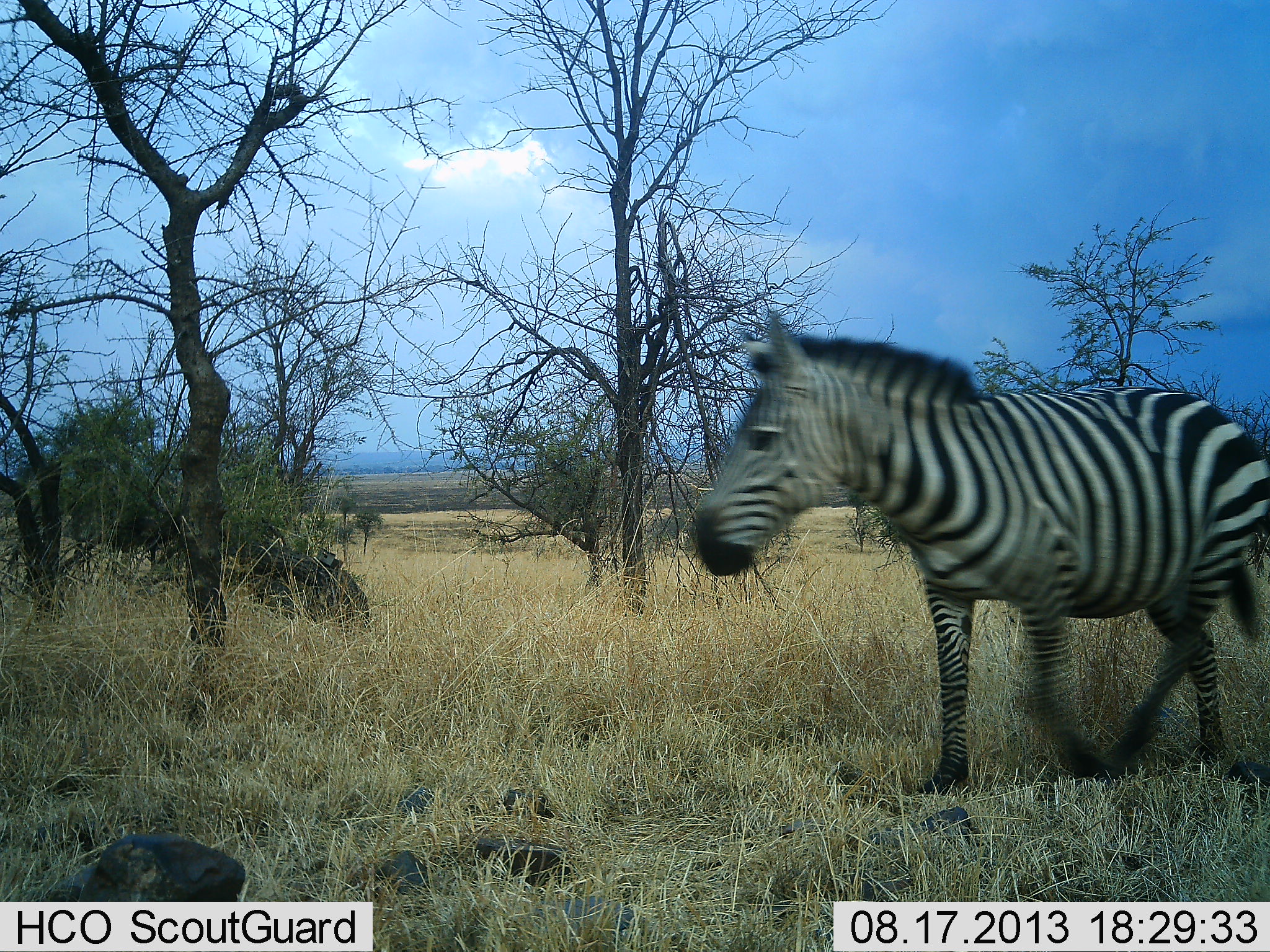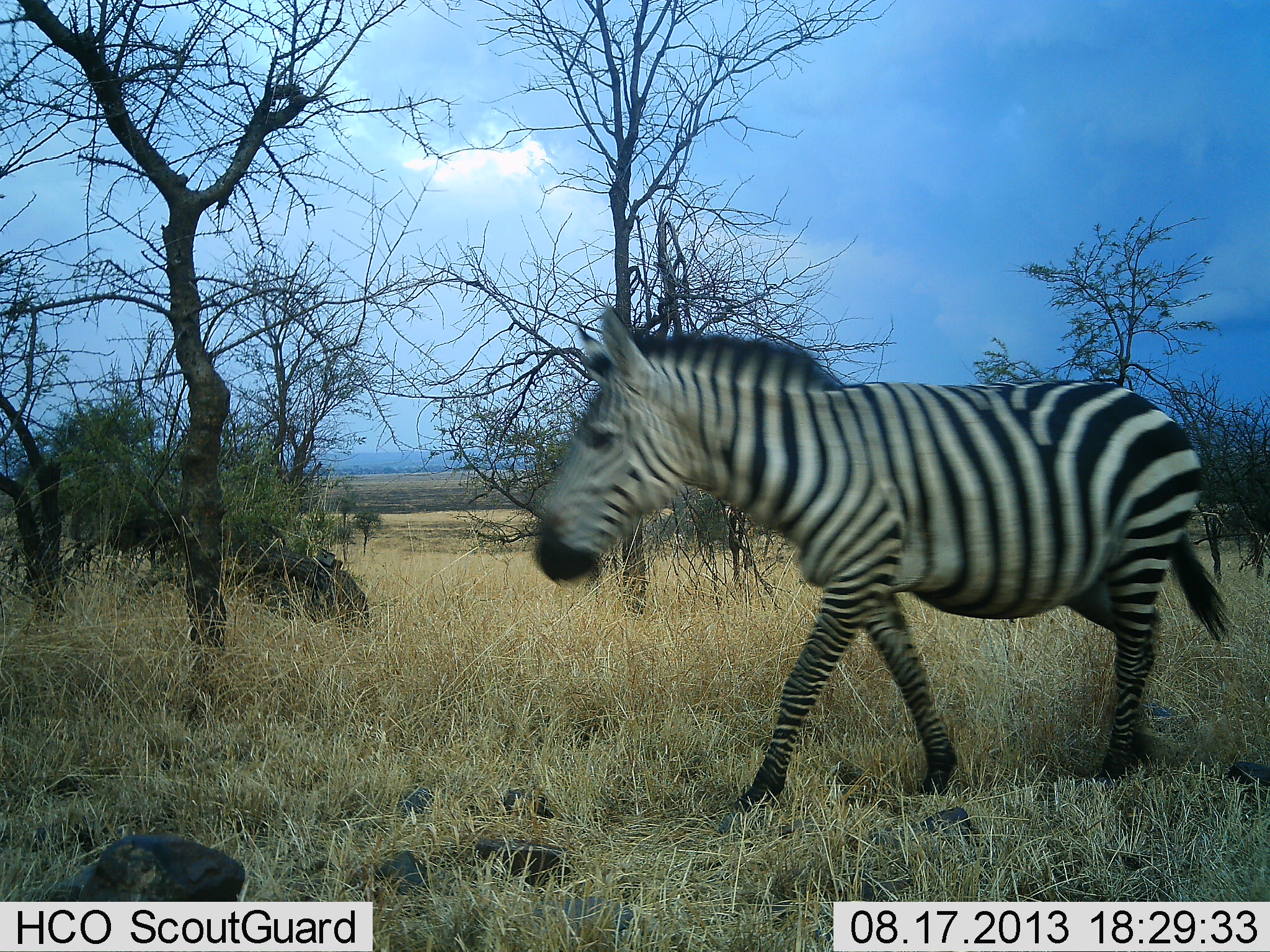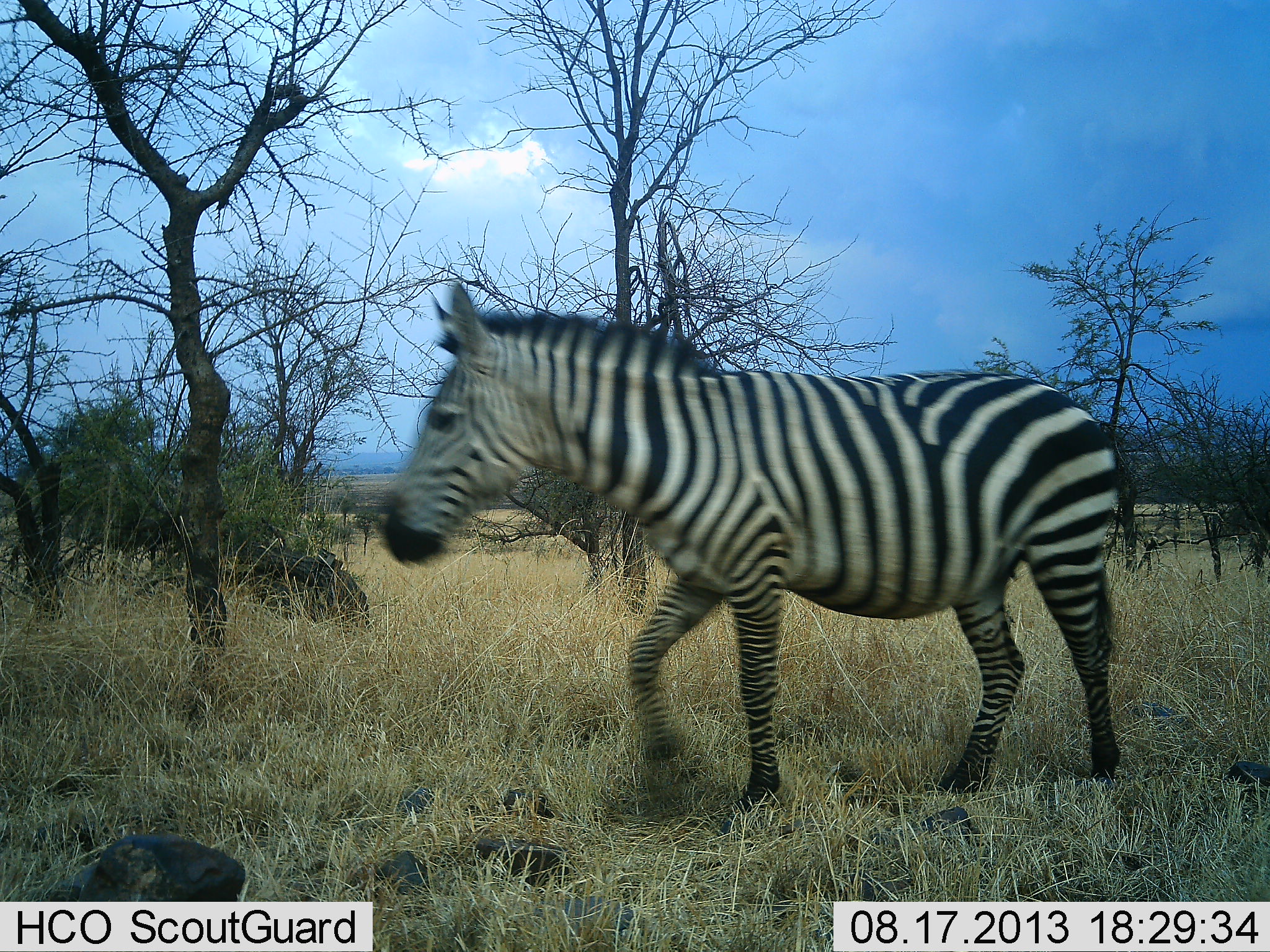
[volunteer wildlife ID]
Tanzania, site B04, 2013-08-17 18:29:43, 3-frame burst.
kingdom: Animalia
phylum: Chordata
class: Mammalia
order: Perissodactyla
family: Equidae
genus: Equus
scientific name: Equus quagga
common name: plains zebra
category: zebra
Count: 1.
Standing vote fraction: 0%.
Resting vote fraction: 0%.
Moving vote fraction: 100%.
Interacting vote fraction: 0%.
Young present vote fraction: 0%.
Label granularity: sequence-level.